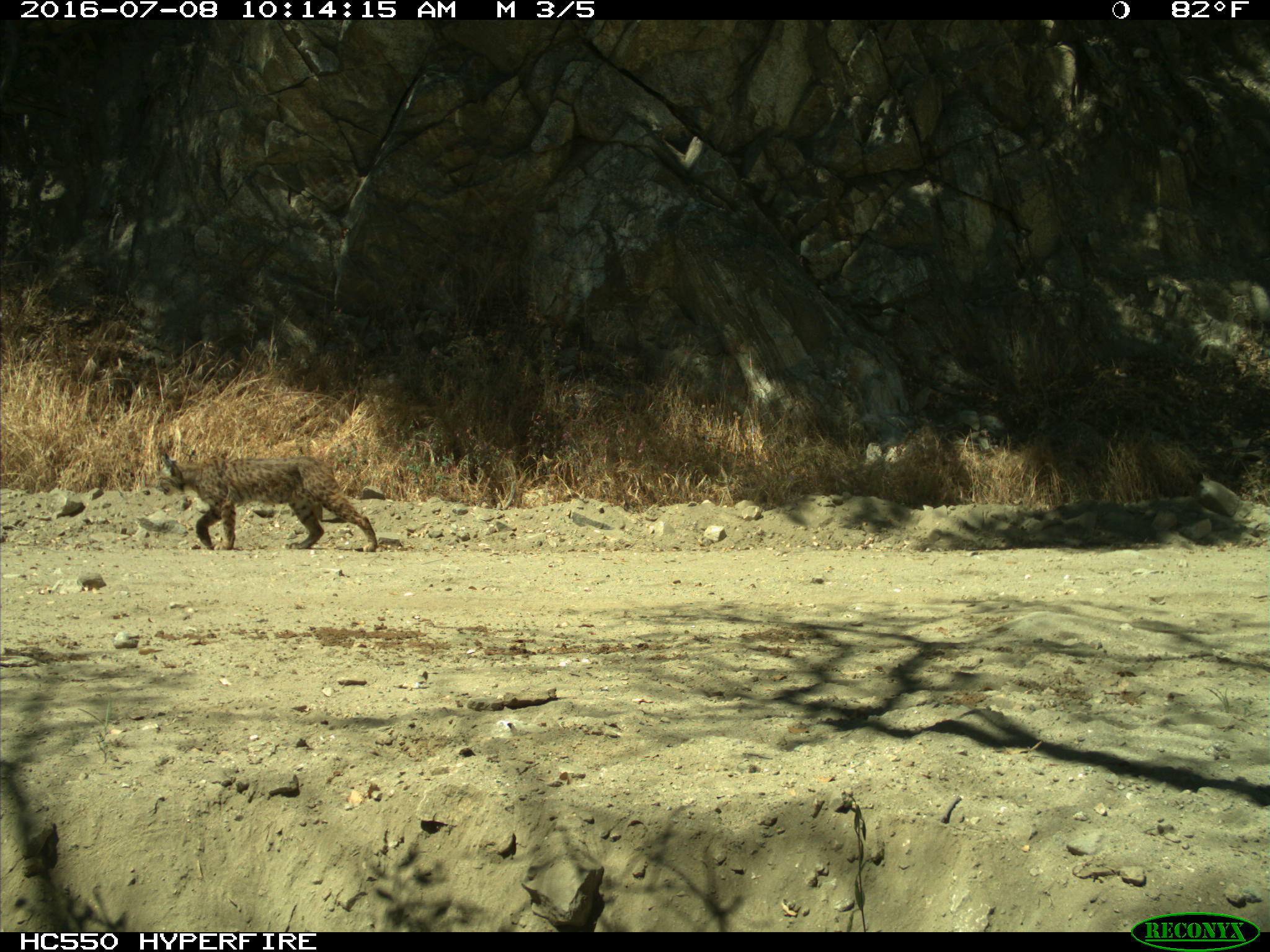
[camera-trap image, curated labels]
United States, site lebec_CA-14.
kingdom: Animalia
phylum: Chordata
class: Mammalia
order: Carnivora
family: Felidae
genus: Lynx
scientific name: Lynx rufus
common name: bobcat